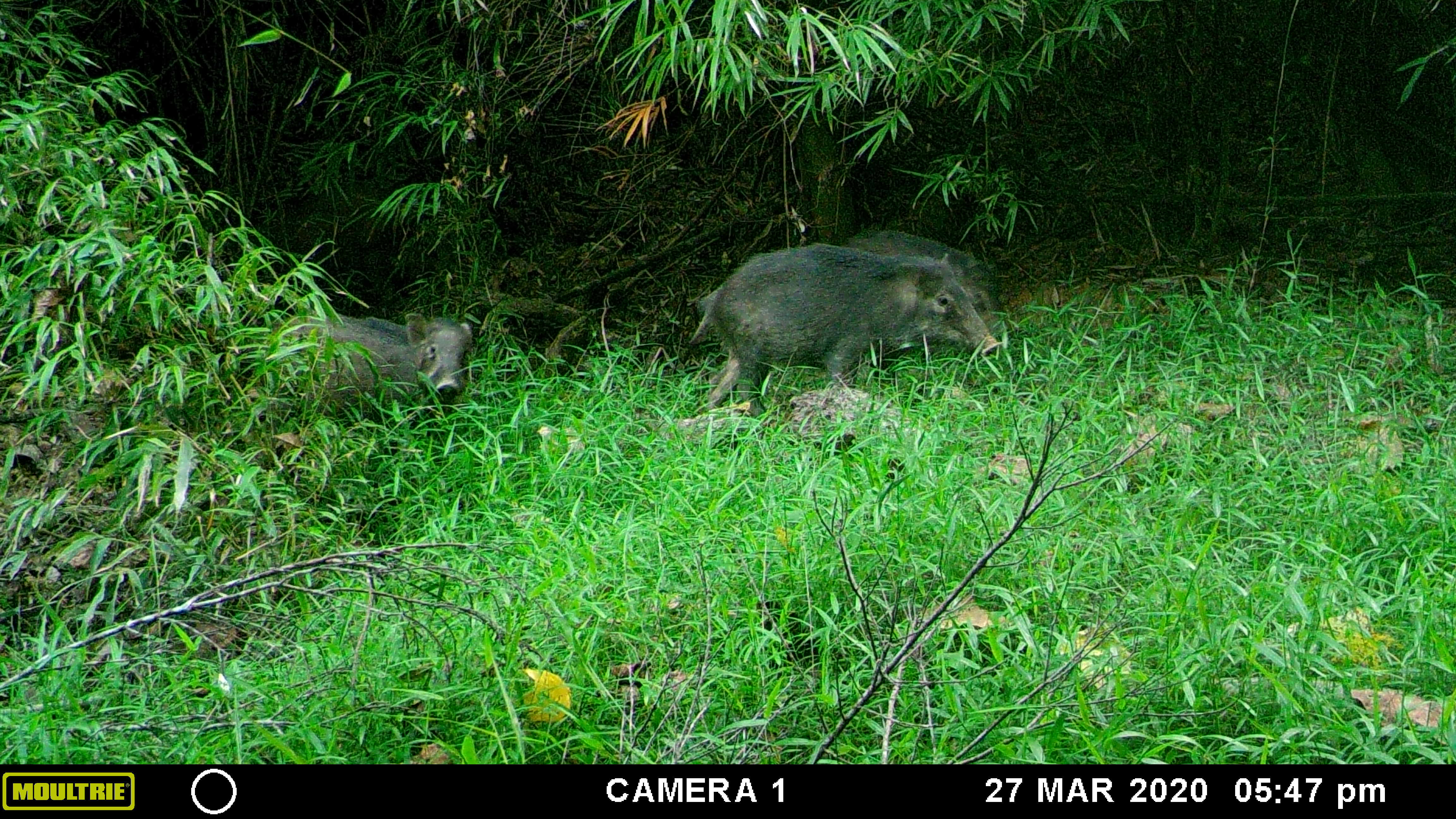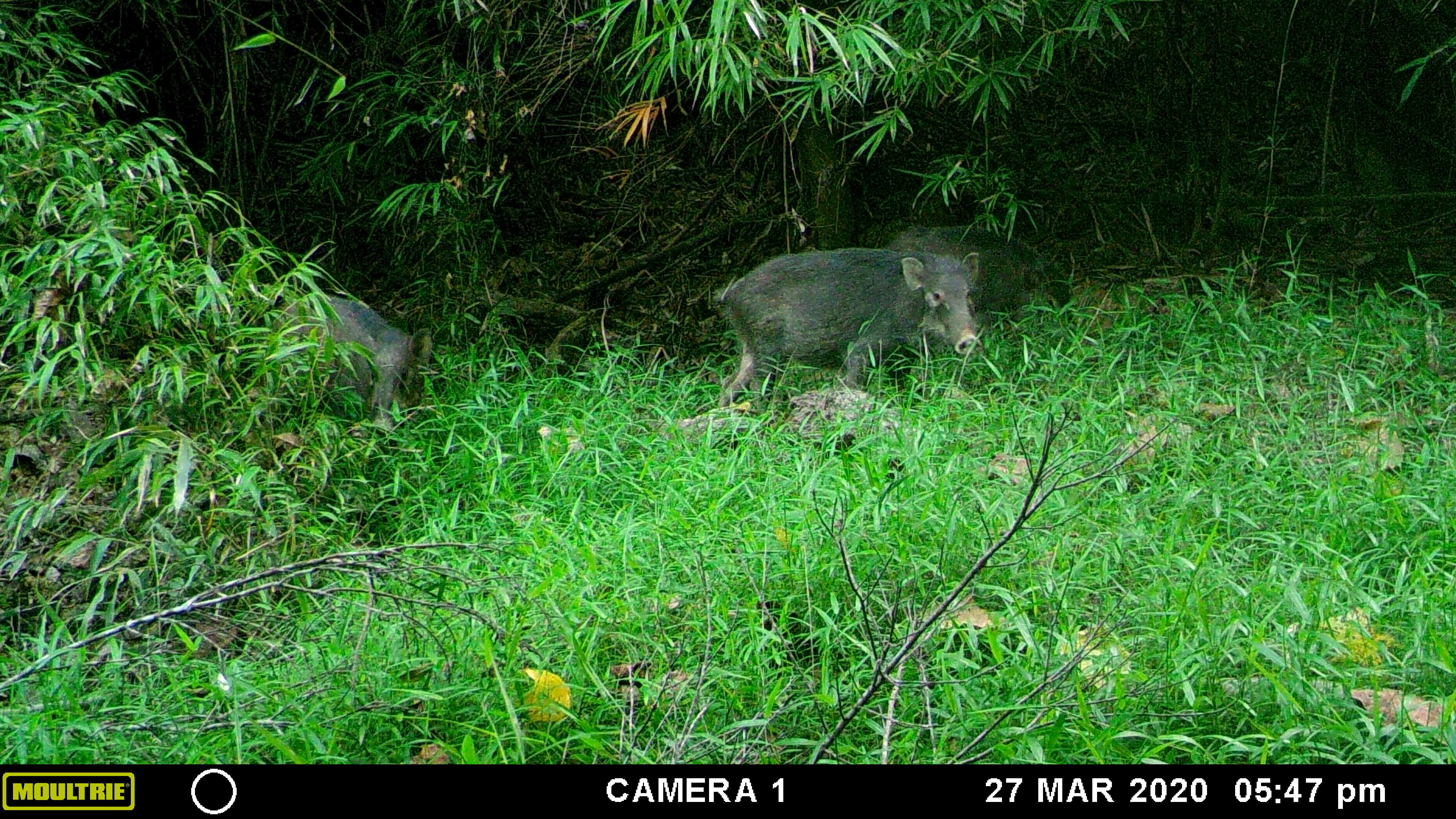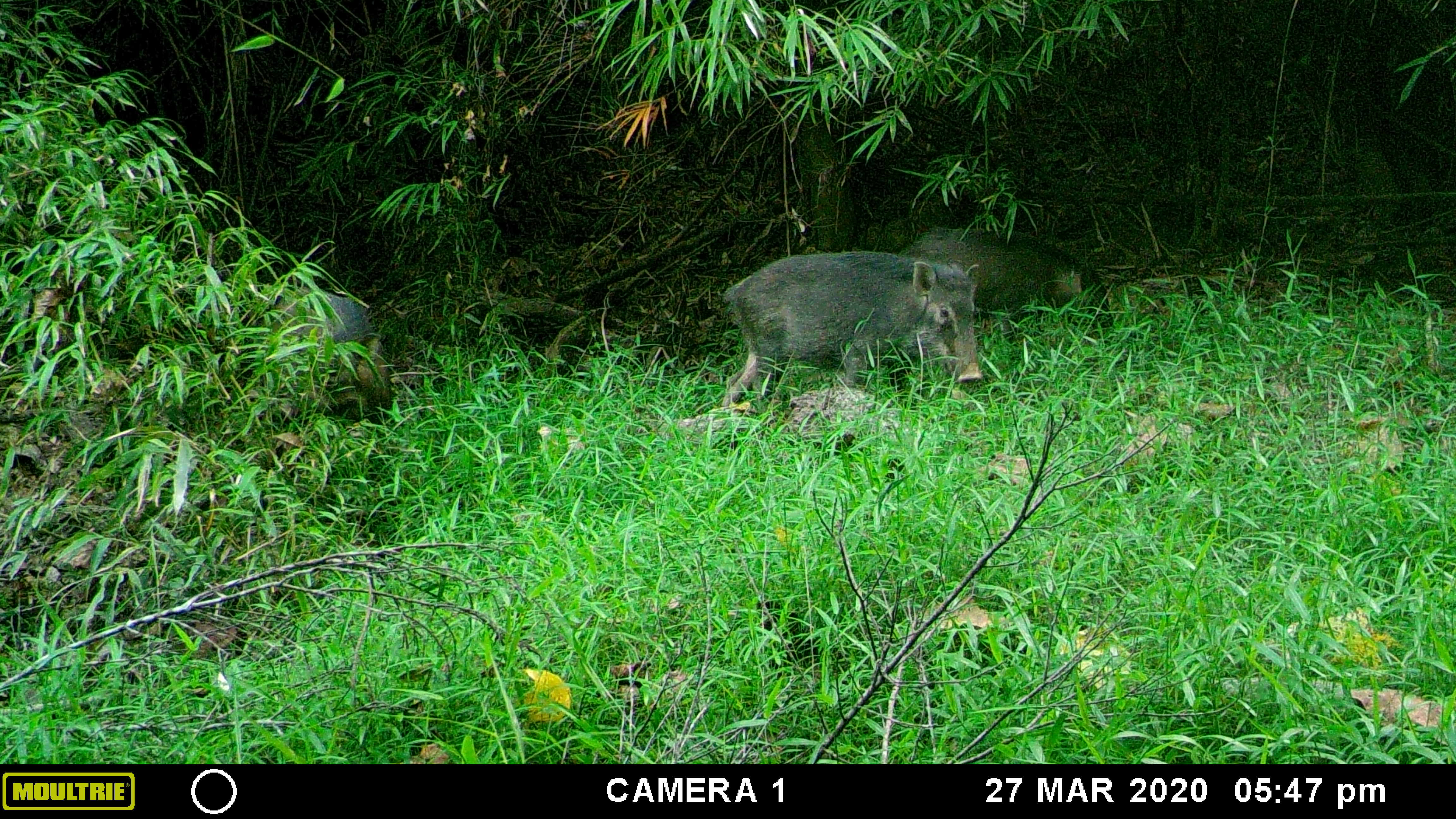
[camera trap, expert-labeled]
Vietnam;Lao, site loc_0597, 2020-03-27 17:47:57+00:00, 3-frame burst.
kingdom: Animalia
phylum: Chordata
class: Mammalia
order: Artiodactyla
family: Suidae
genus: Sus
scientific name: Sus scrofa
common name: eurasian wild pig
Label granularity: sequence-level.